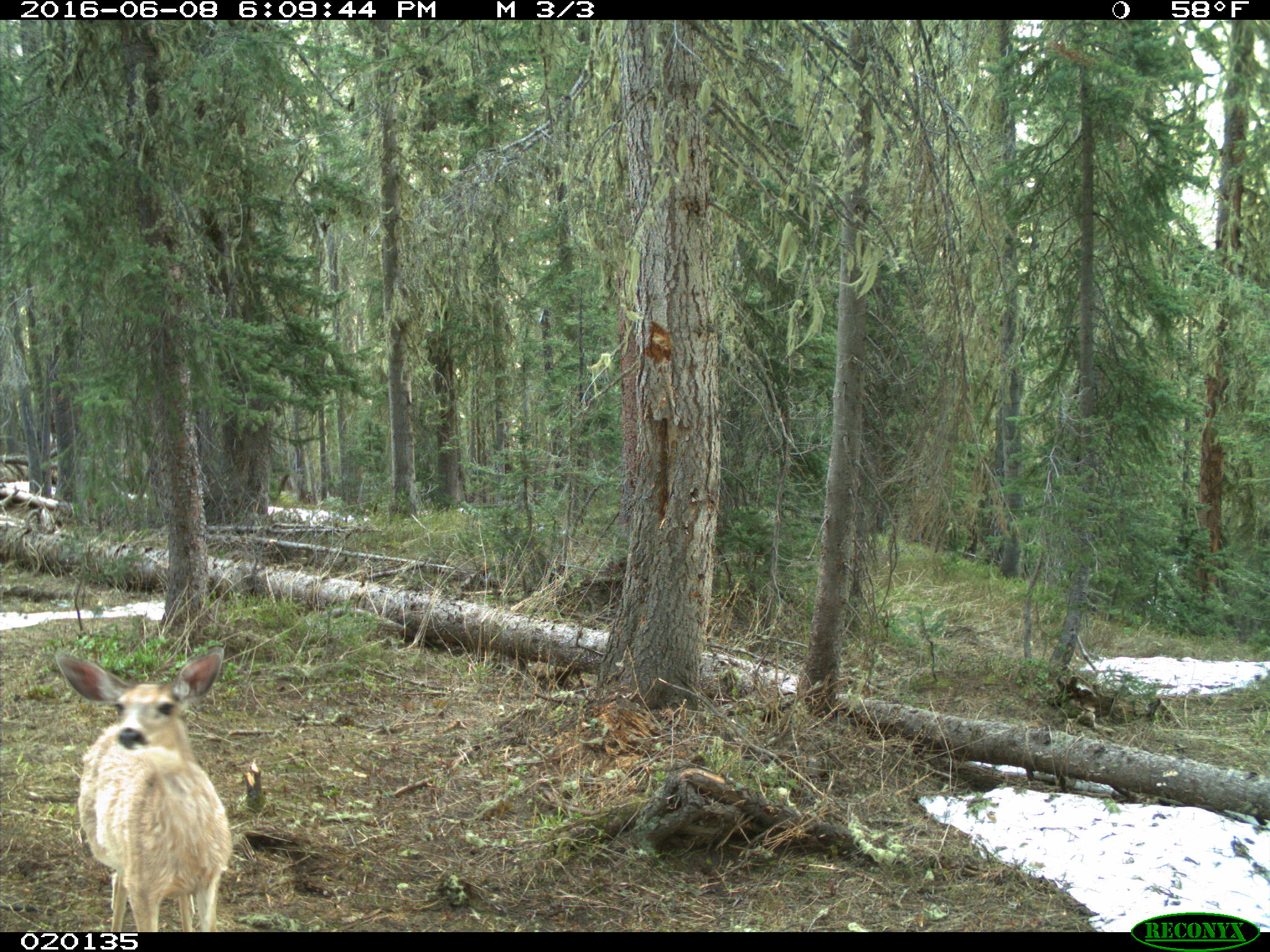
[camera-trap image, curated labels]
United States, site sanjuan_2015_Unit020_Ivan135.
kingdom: Animalia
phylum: Chordata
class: Mammalia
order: Artiodactyla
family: Cervidae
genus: Odocoileus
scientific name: Odocoileus hemionus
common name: mule deer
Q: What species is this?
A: Odocoileus hemionus (mule deer).